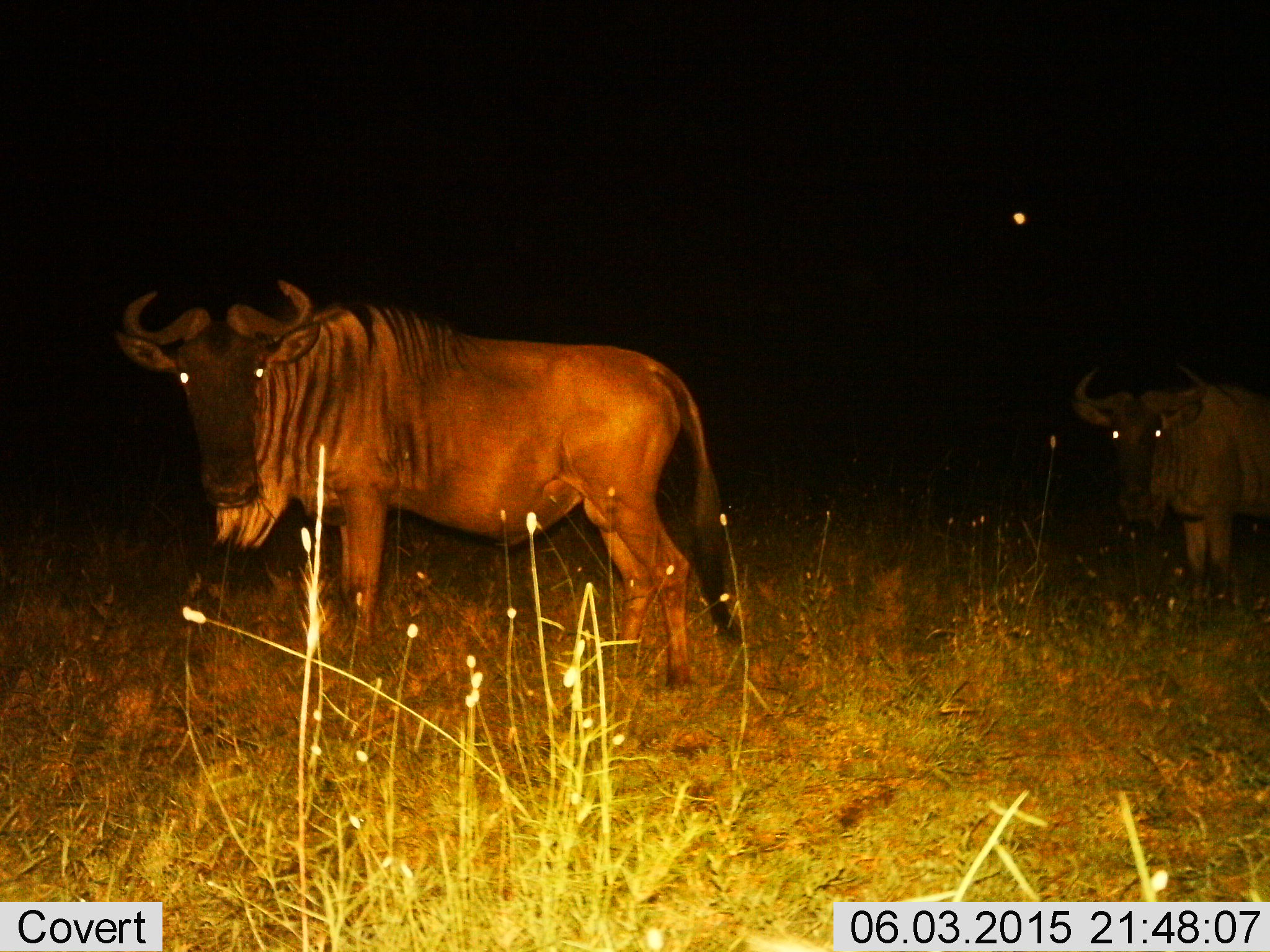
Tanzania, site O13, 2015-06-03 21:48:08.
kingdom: Animalia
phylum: Chordata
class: Mammalia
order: Artiodactyla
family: Bovidae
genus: Connochaetes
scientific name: Connochaetes taurinus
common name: blue wildebeest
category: wildebeest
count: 2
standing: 100%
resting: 0%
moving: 0%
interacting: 0%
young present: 0%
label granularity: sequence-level